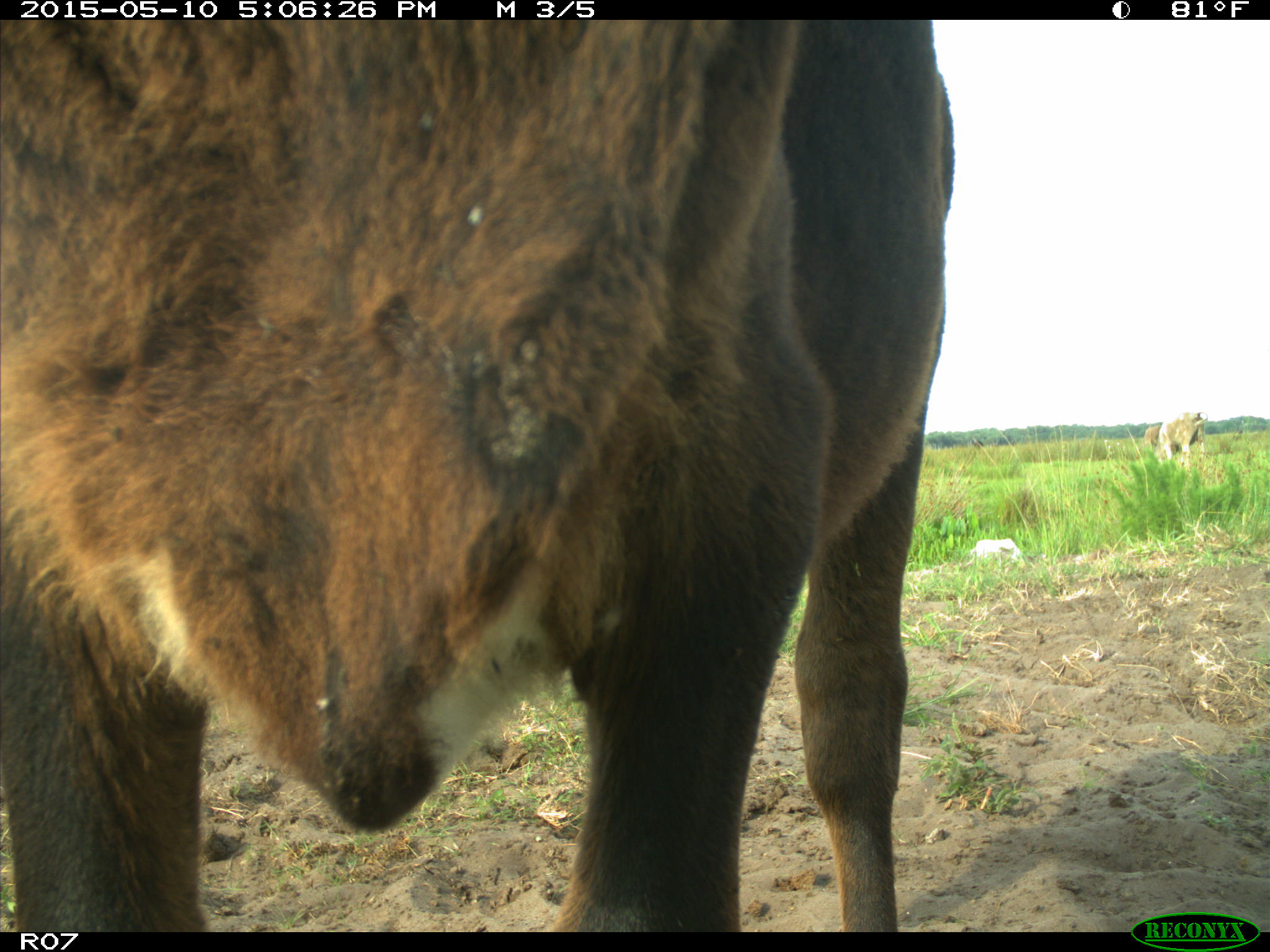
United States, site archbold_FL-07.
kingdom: Animalia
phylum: Chordata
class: Mammalia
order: Artiodactyla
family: Bovidae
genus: Bos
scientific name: Bos taurus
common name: domestic cow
Bos taurus (domestic cow).